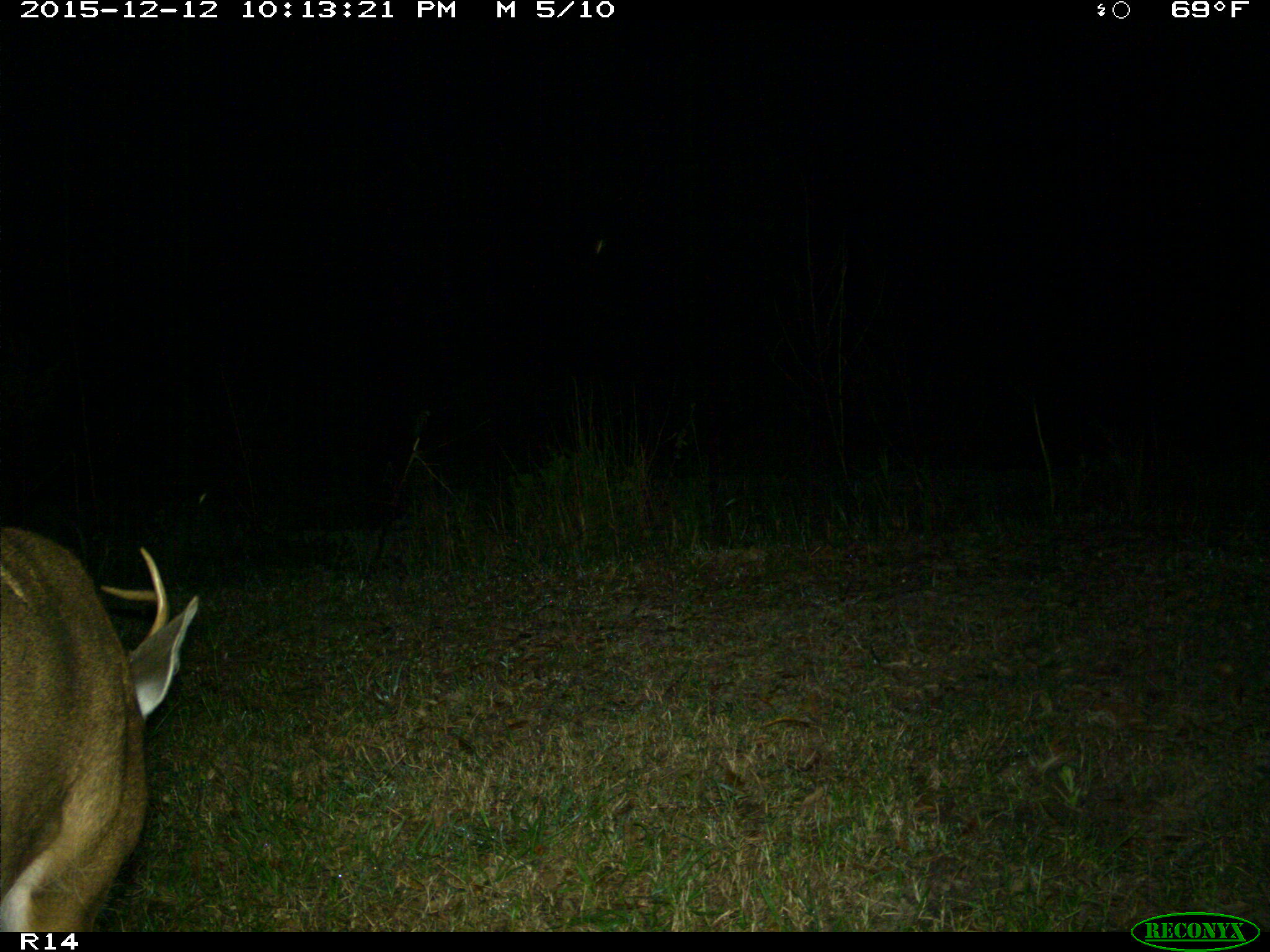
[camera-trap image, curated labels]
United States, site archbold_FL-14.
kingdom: Animalia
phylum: Chordata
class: Mammalia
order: Artiodactyla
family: Cervidae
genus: Odocoileus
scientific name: Odocoileus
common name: deer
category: unidentified deer